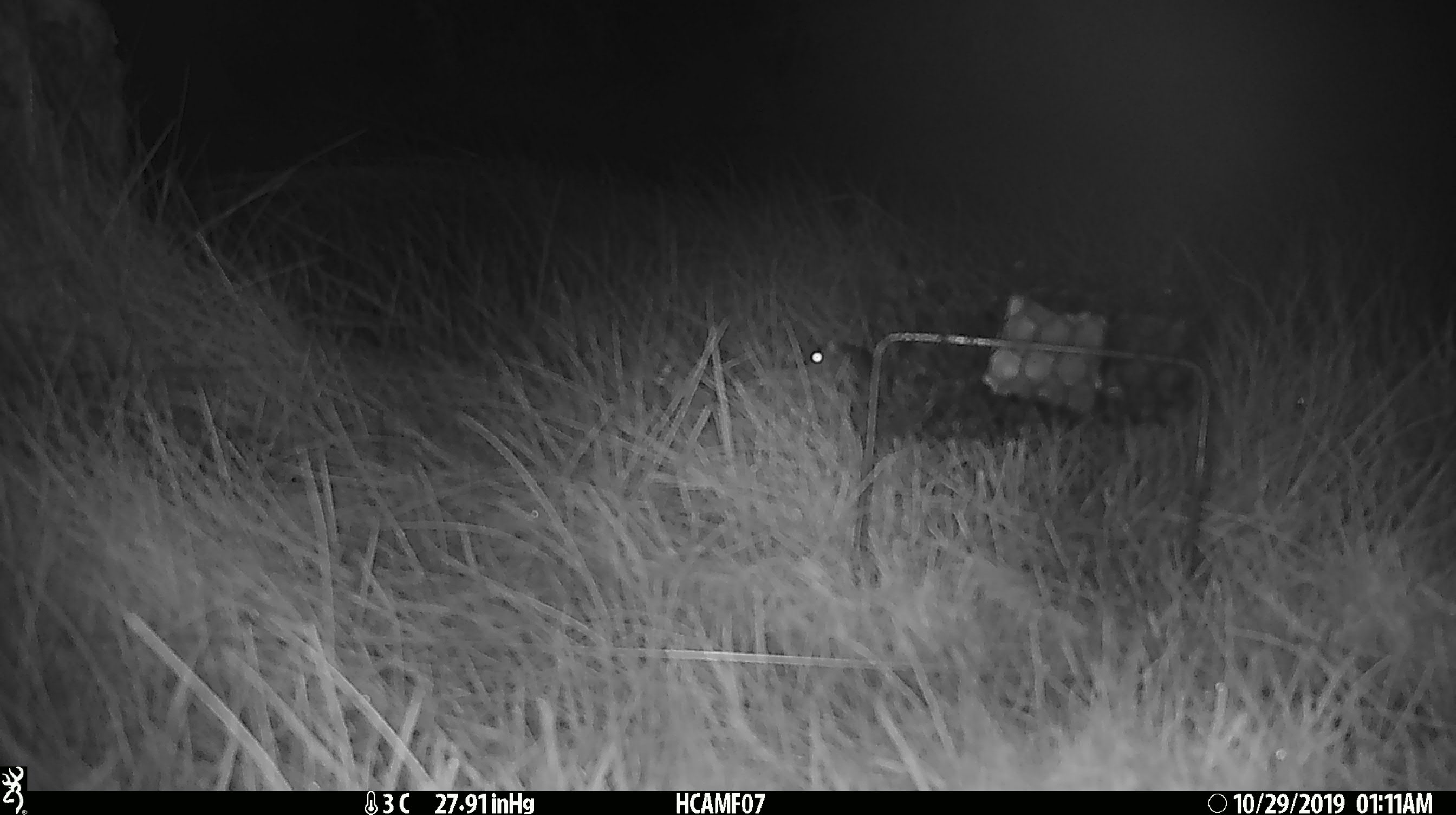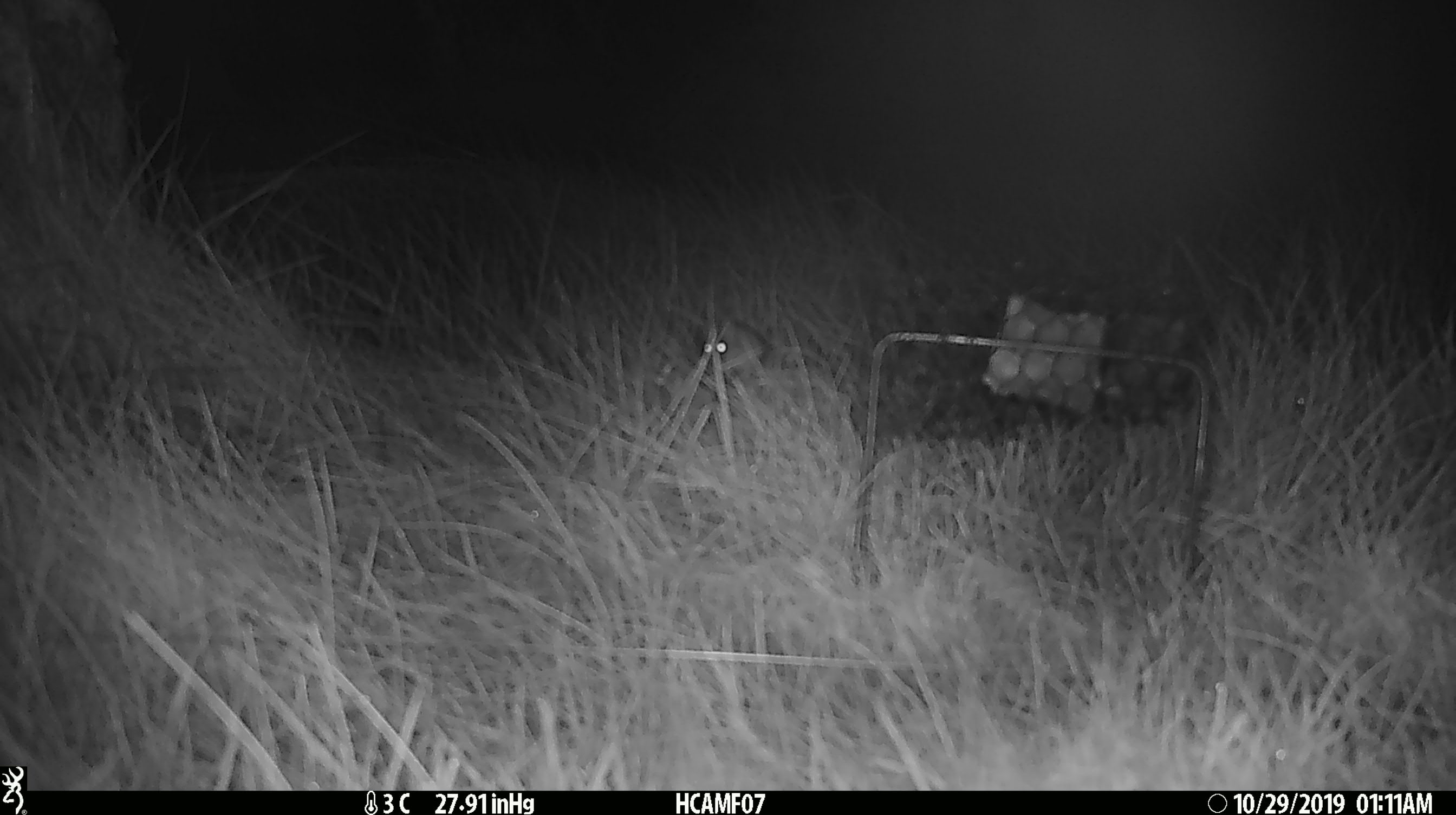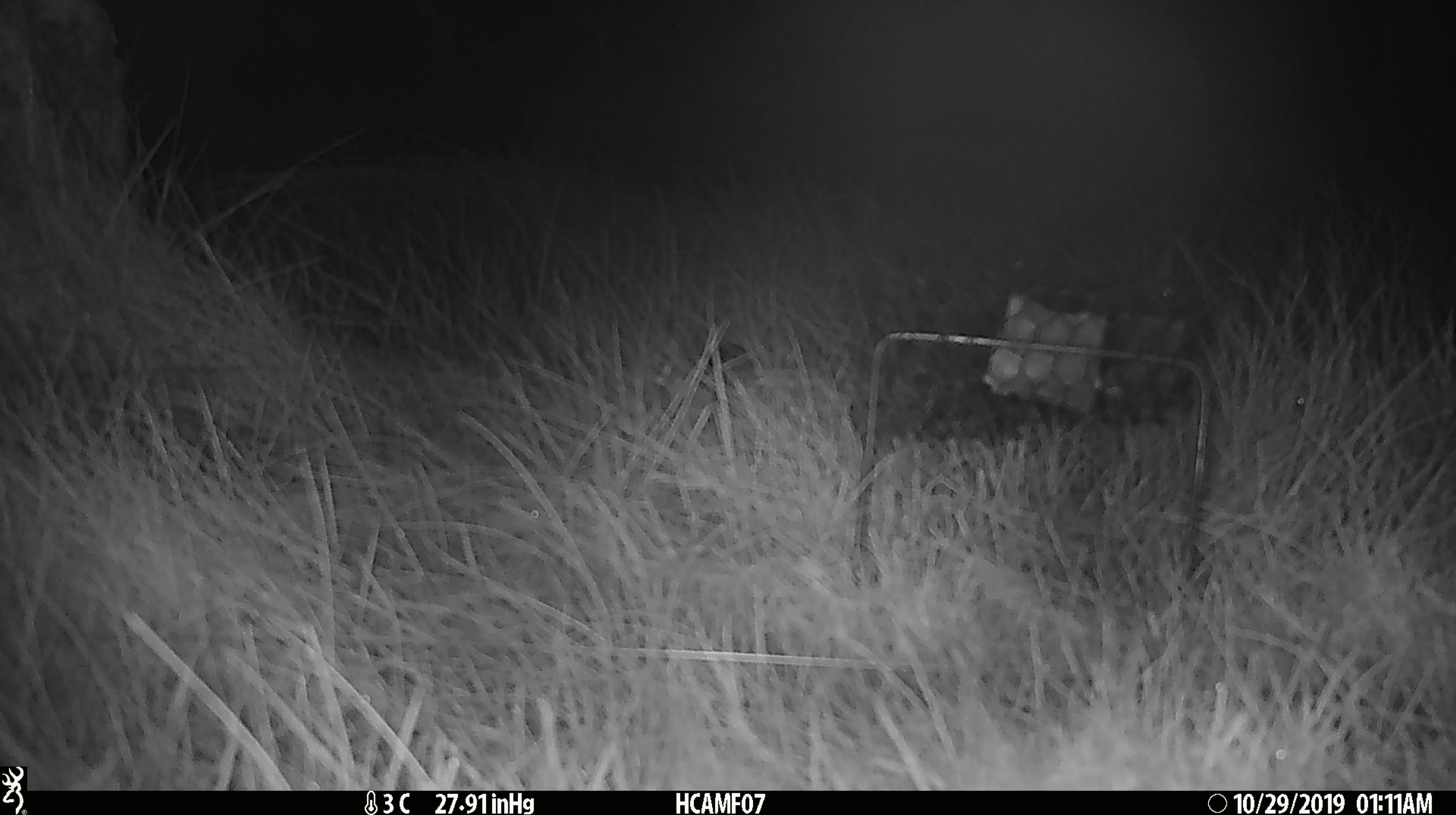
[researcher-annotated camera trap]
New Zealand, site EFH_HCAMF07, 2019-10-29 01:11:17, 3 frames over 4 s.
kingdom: Animalia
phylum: Chordata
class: Mammalia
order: Rodentia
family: Muridae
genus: Mus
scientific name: Mus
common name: mouse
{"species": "mouse (Mus)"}